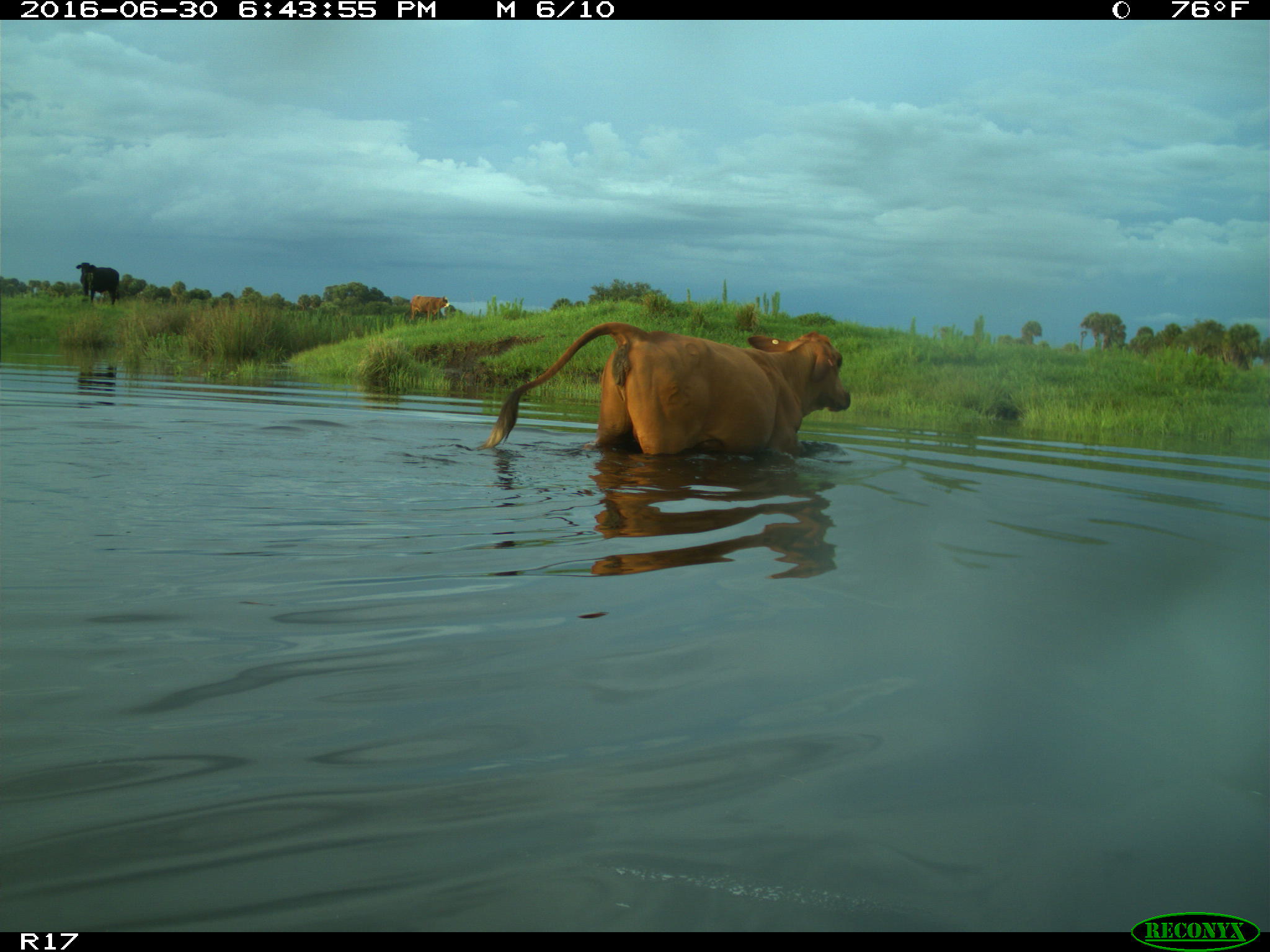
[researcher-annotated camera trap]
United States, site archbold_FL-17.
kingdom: Animalia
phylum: Chordata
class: Mammalia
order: Artiodactyla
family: Bovidae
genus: Bos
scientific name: Bos taurus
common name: domestic cow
Bos taurus (domestic cow).